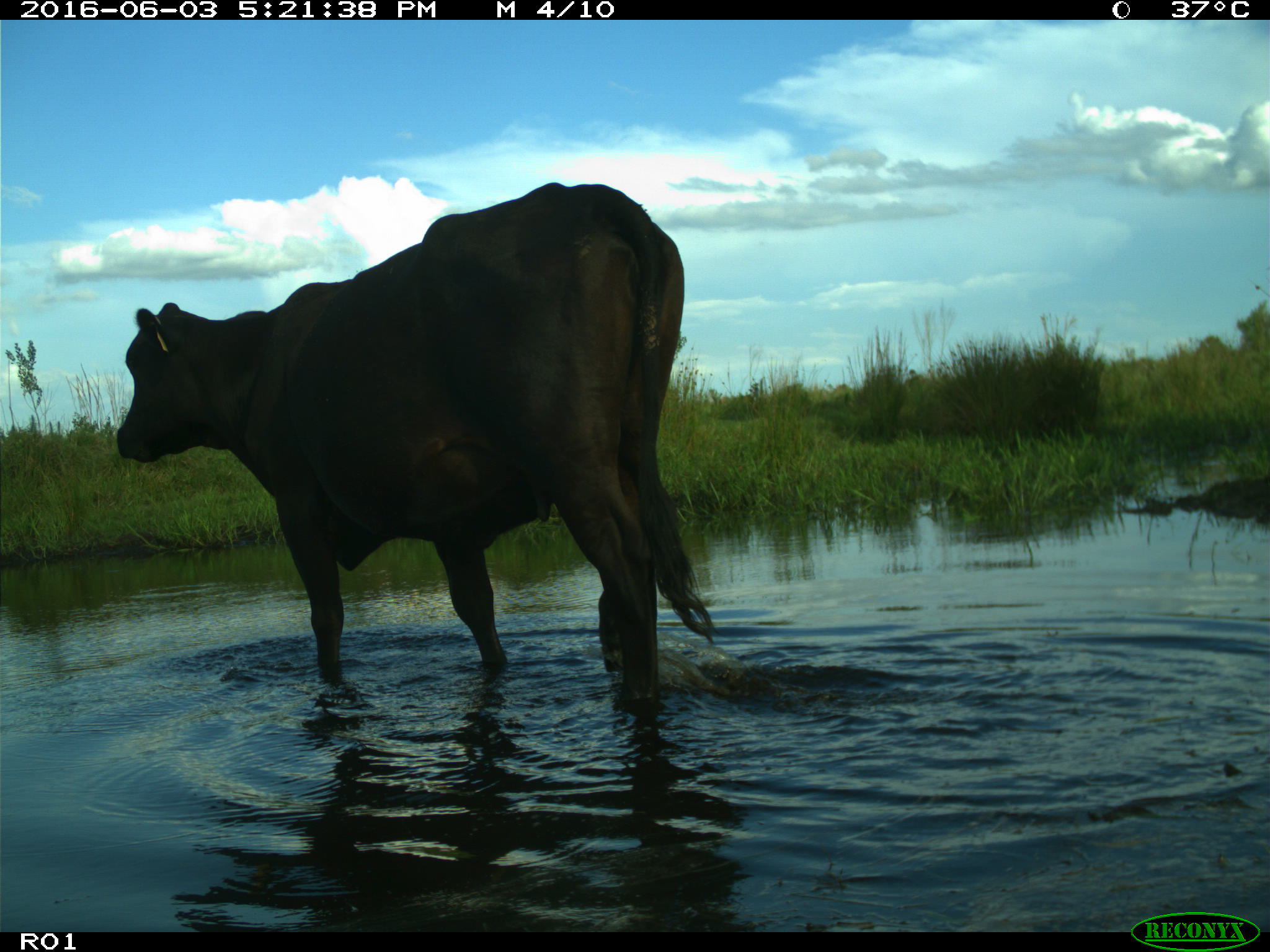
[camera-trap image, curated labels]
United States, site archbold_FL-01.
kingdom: Animalia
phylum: Chordata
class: Mammalia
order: Artiodactyla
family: Bovidae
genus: Bos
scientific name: Bos taurus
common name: domestic cow